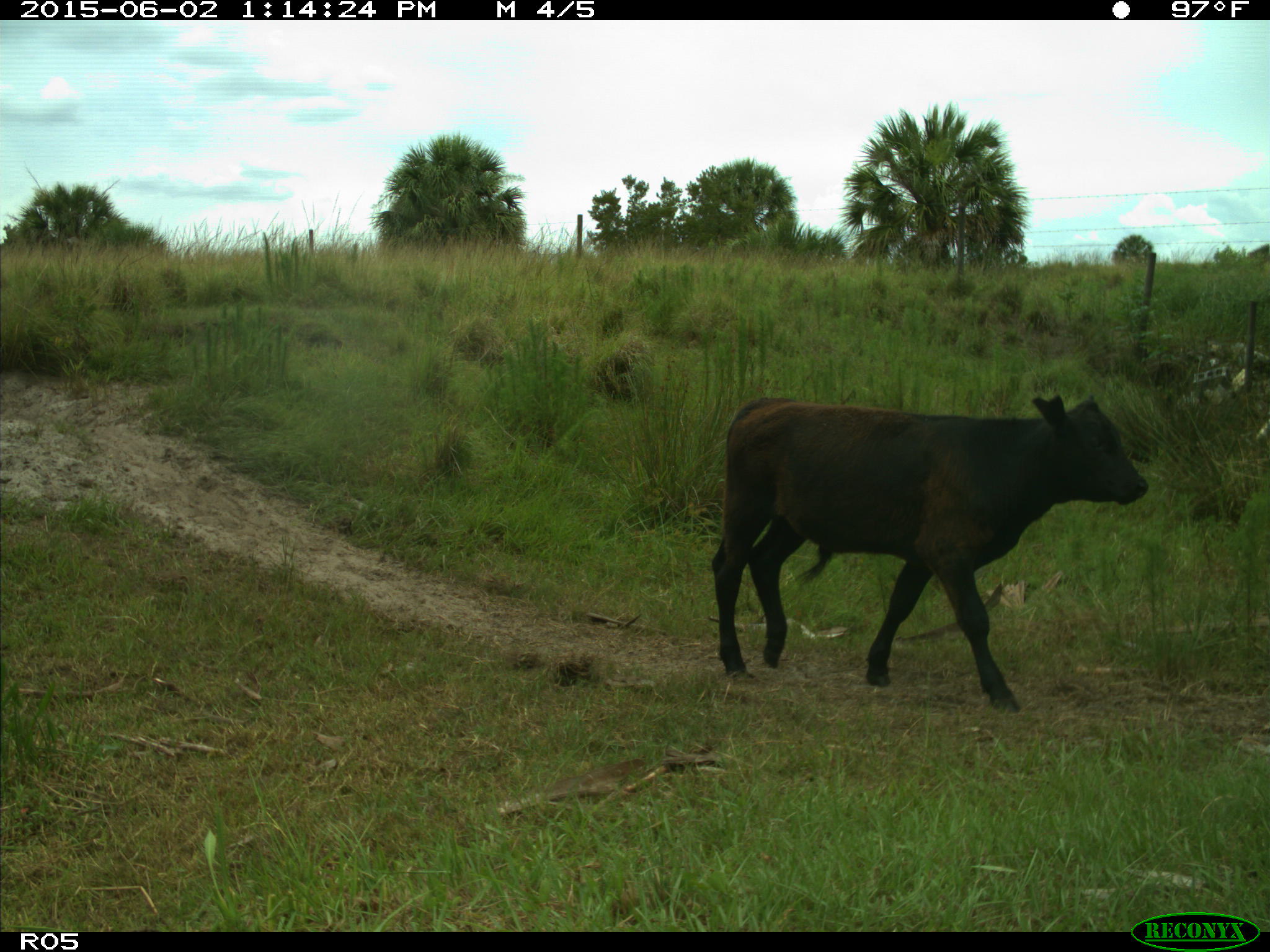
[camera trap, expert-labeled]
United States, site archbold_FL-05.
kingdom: Animalia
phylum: Chordata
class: Mammalia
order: Artiodactyla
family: Bovidae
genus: Bos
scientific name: Bos taurus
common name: domestic cow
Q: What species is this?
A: Bos taurus (domestic cow).